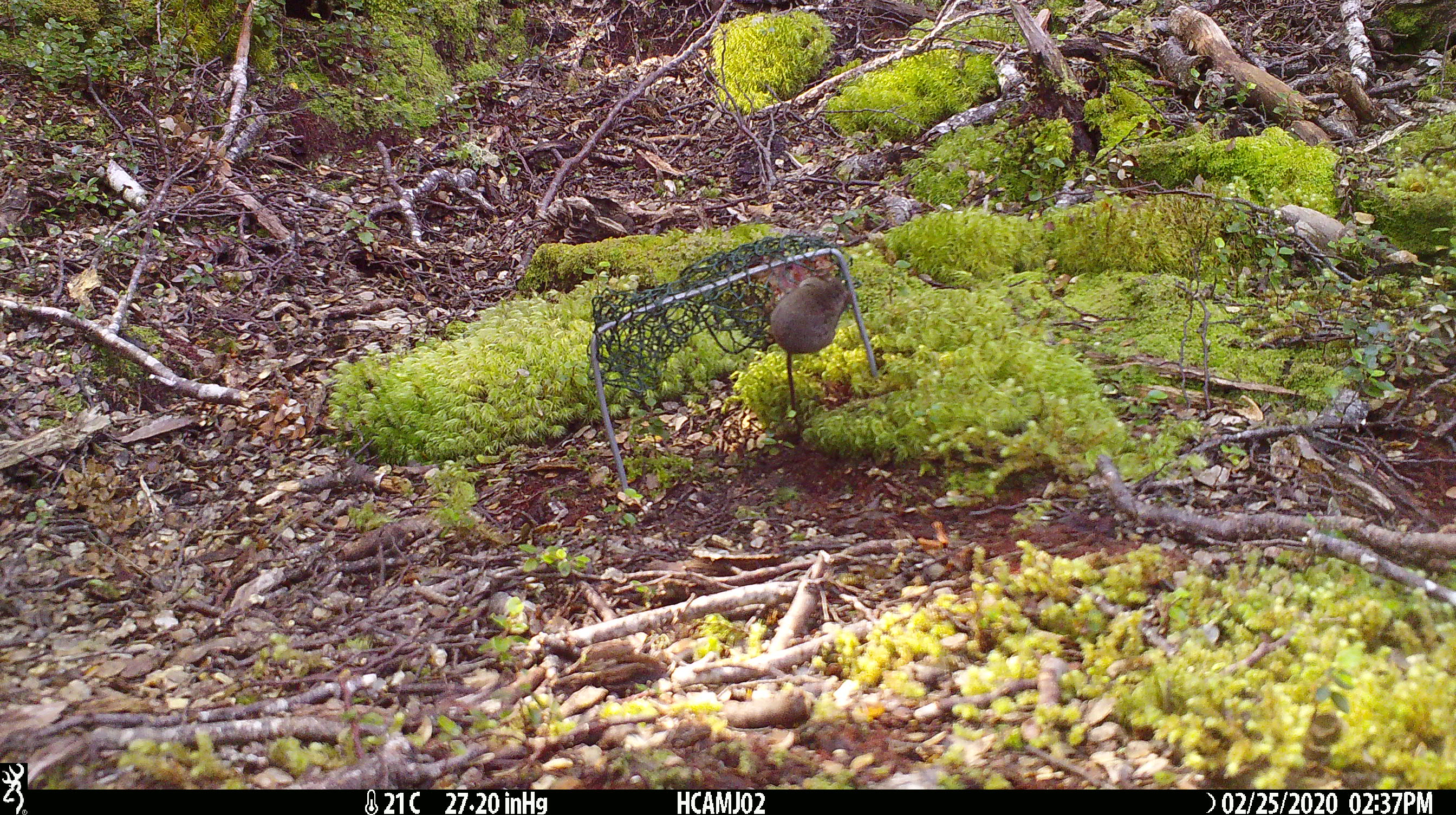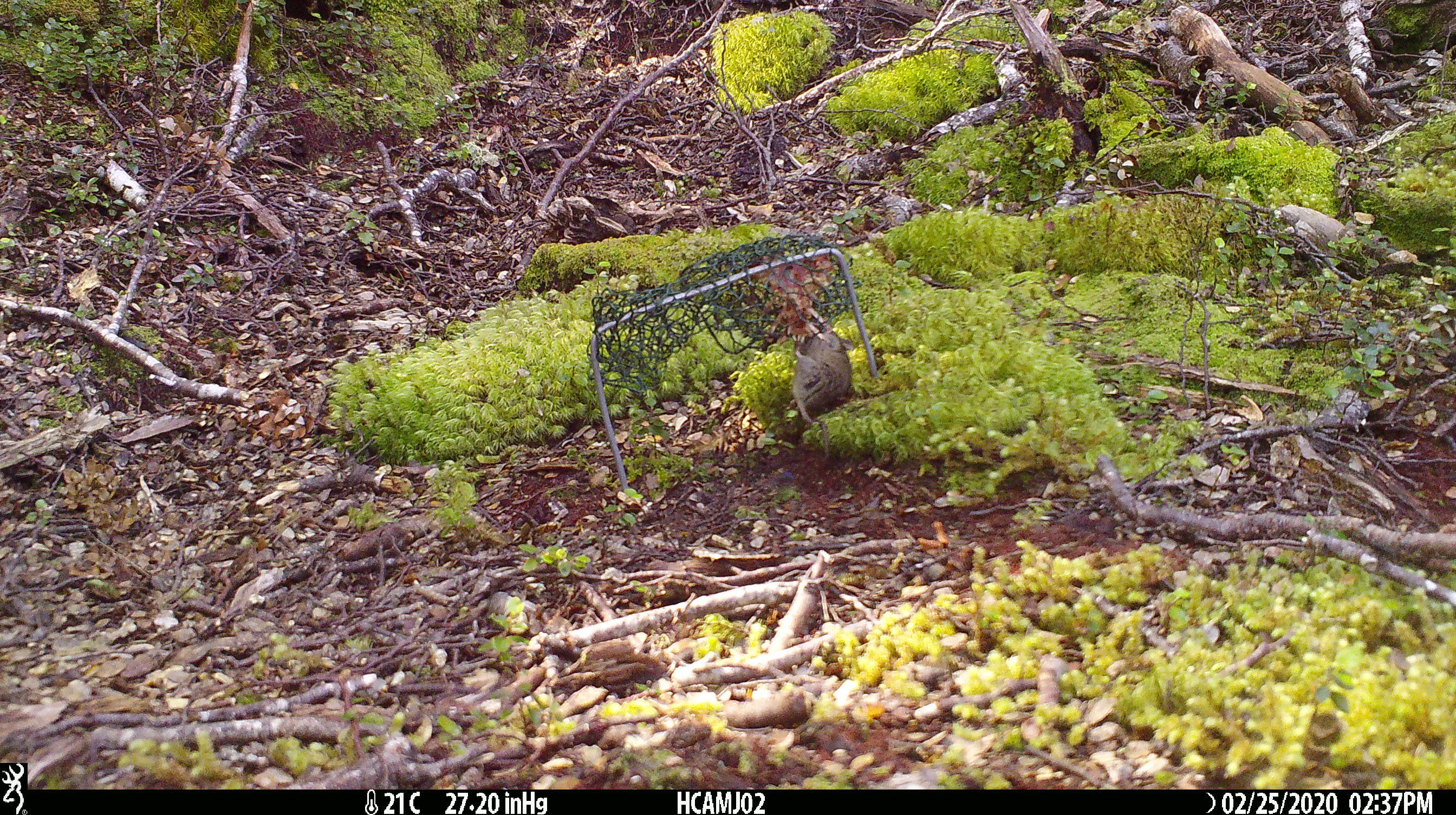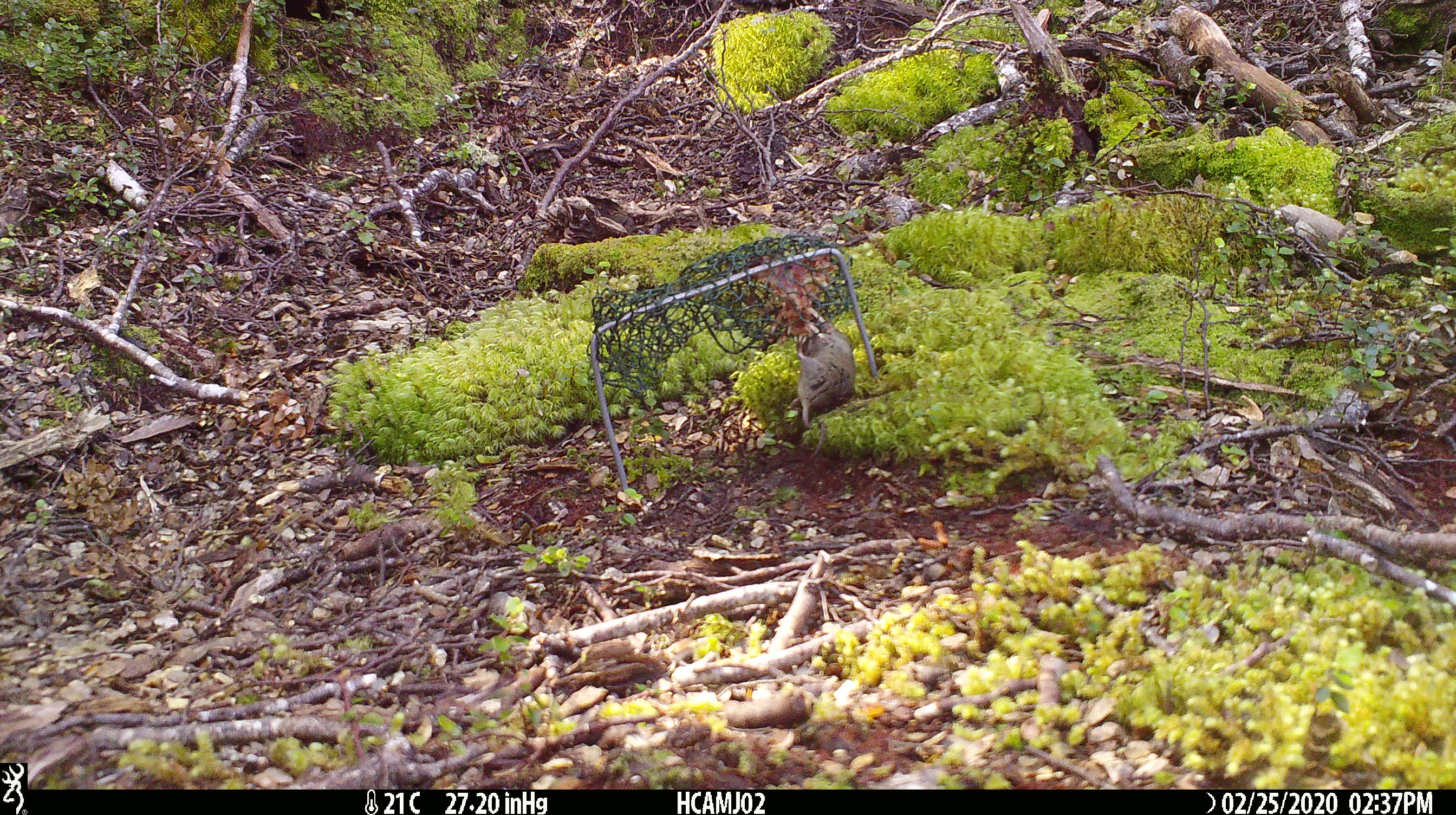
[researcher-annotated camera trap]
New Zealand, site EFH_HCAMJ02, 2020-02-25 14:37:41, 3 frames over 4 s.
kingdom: Animalia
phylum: Chordata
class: Mammalia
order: Rodentia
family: Muridae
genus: Mus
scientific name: Mus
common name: mouse